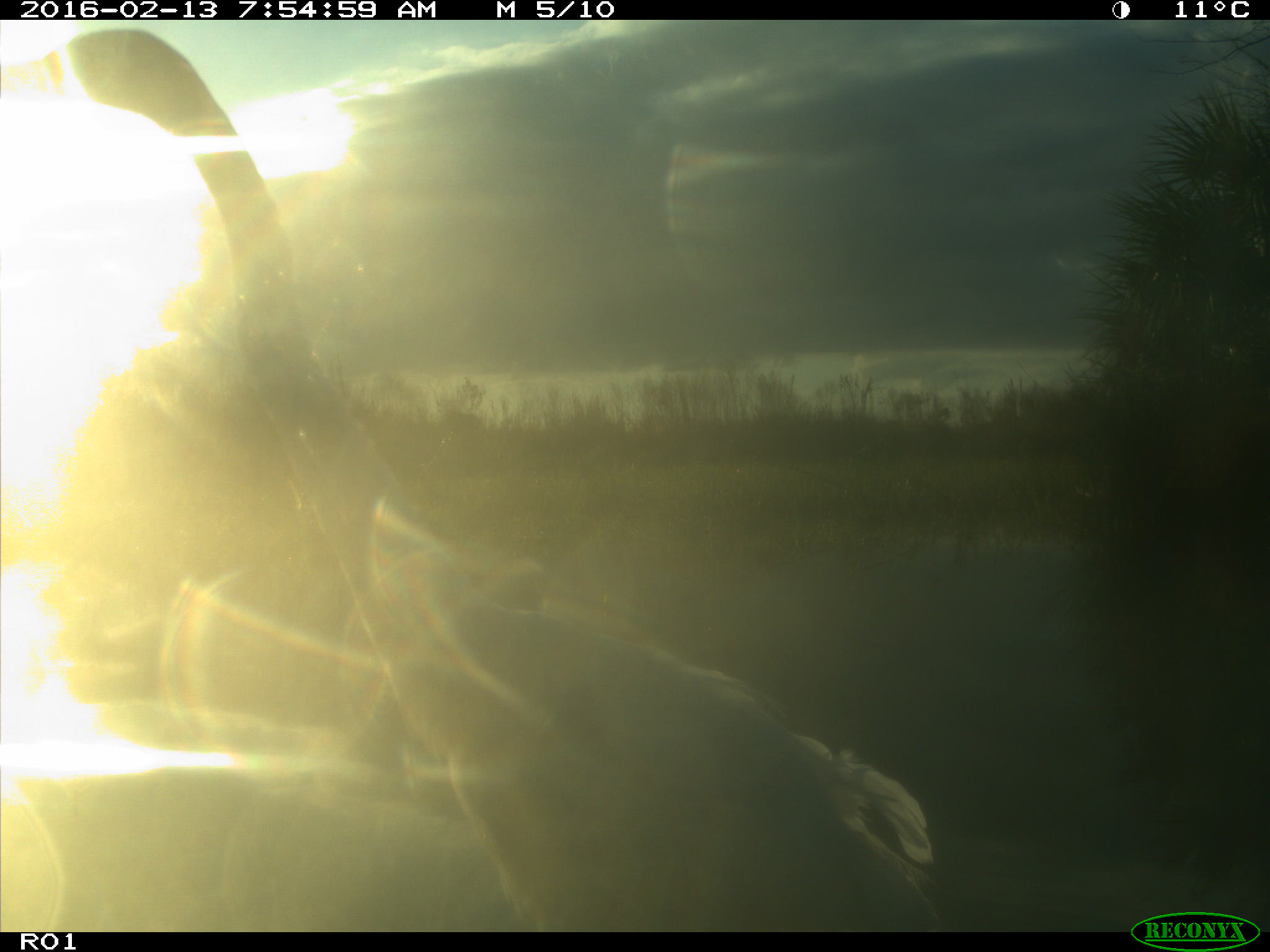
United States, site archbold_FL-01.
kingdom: Animalia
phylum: Chordata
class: Aves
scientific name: Aves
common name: birds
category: unidentified bird